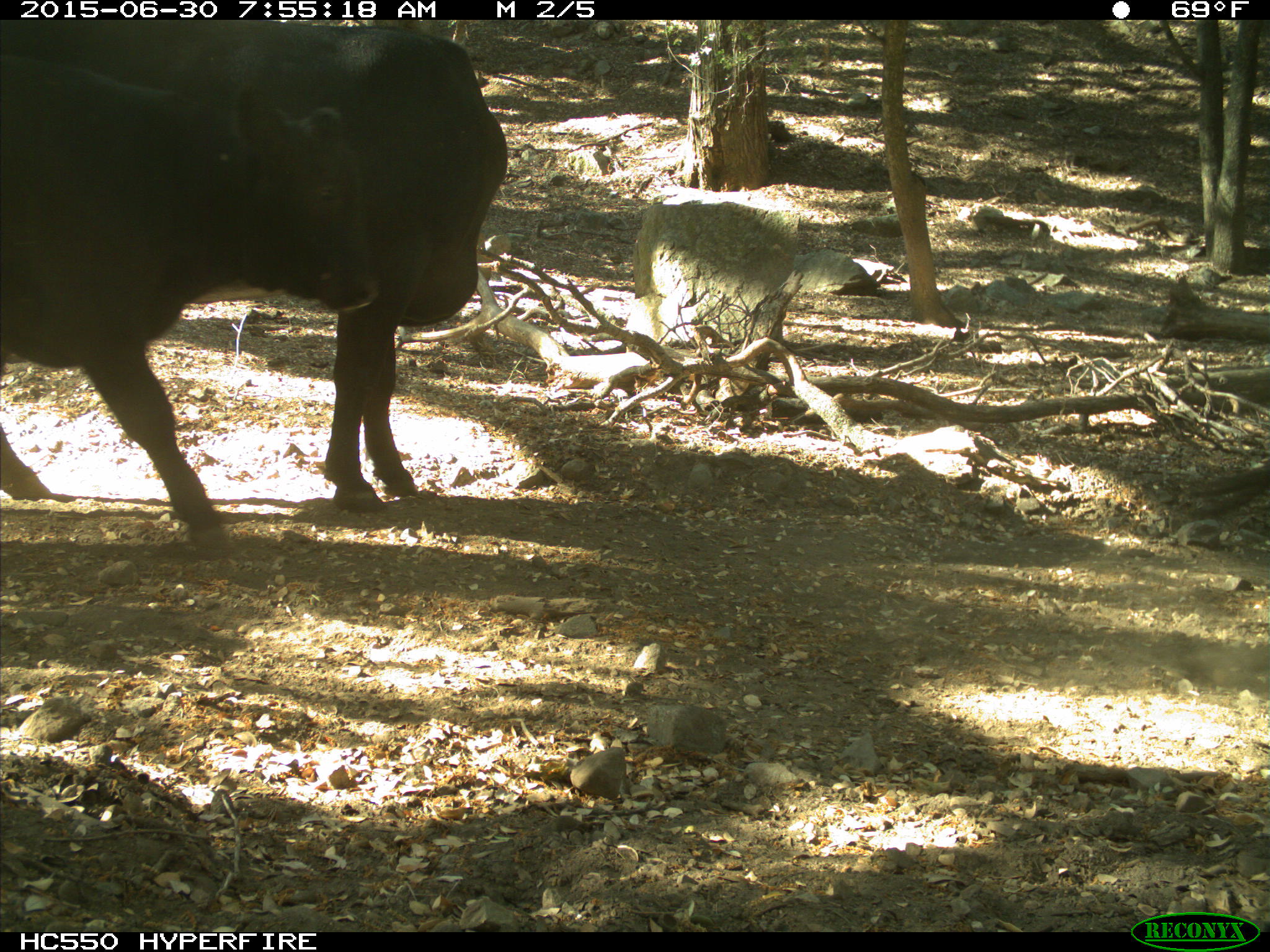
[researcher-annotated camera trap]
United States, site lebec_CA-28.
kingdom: Animalia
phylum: Chordata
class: Mammalia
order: Artiodactyla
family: Bovidae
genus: Bos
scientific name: Bos taurus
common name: domestic cow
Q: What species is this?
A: Bos taurus (domestic cow).